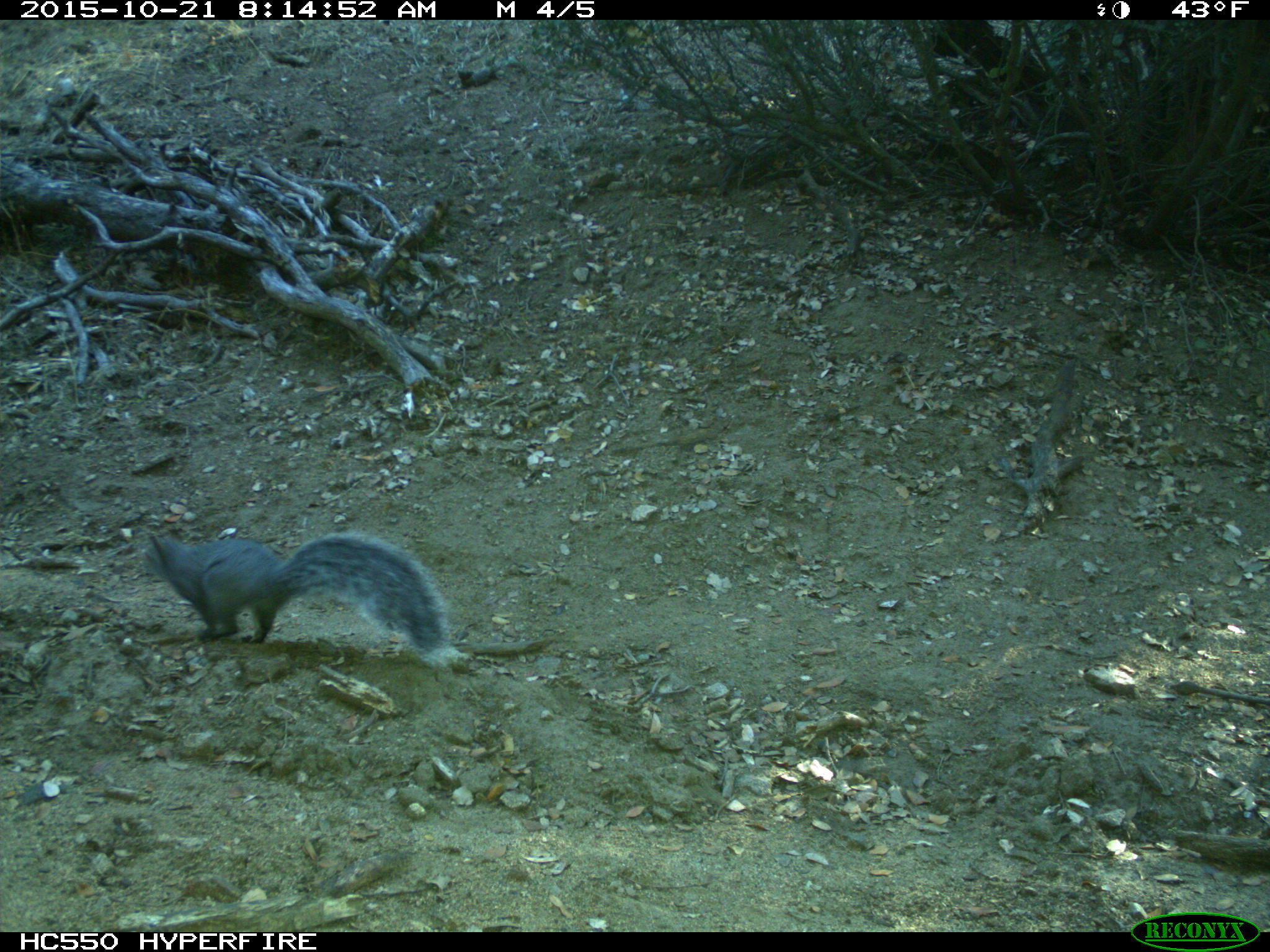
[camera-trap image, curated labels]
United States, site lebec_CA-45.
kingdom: Animalia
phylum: Chordata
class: Mammalia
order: Rodentia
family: Sciuridae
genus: Sciurus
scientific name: Sciurus carolinensis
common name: eastern gray squirrel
Sciurus carolinensis (eastern gray squirrel).